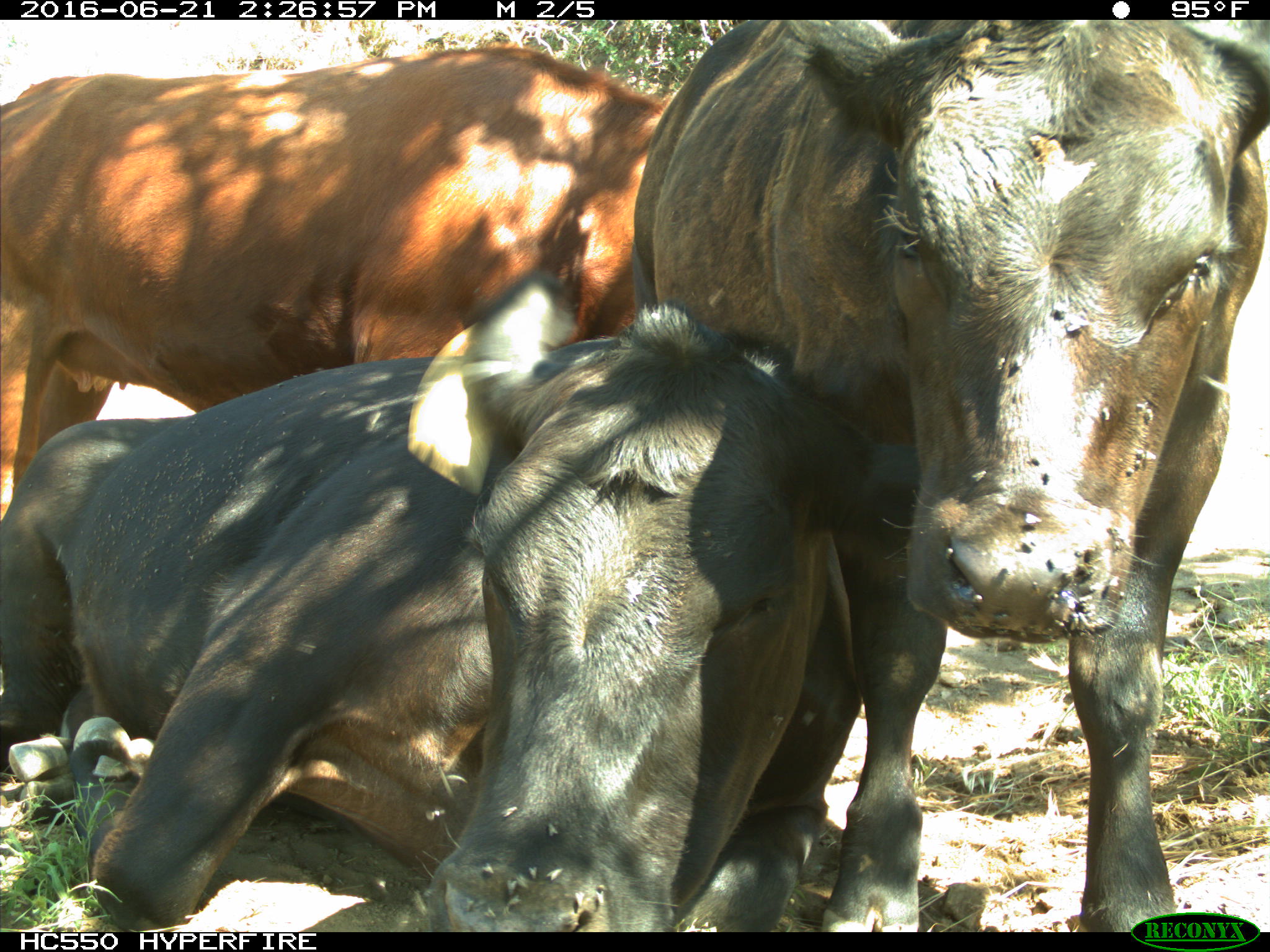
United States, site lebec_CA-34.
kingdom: Animalia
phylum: Chordata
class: Mammalia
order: Artiodactyla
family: Bovidae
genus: Bos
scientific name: Bos taurus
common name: domestic cow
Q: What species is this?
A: Bos taurus (domestic cow).